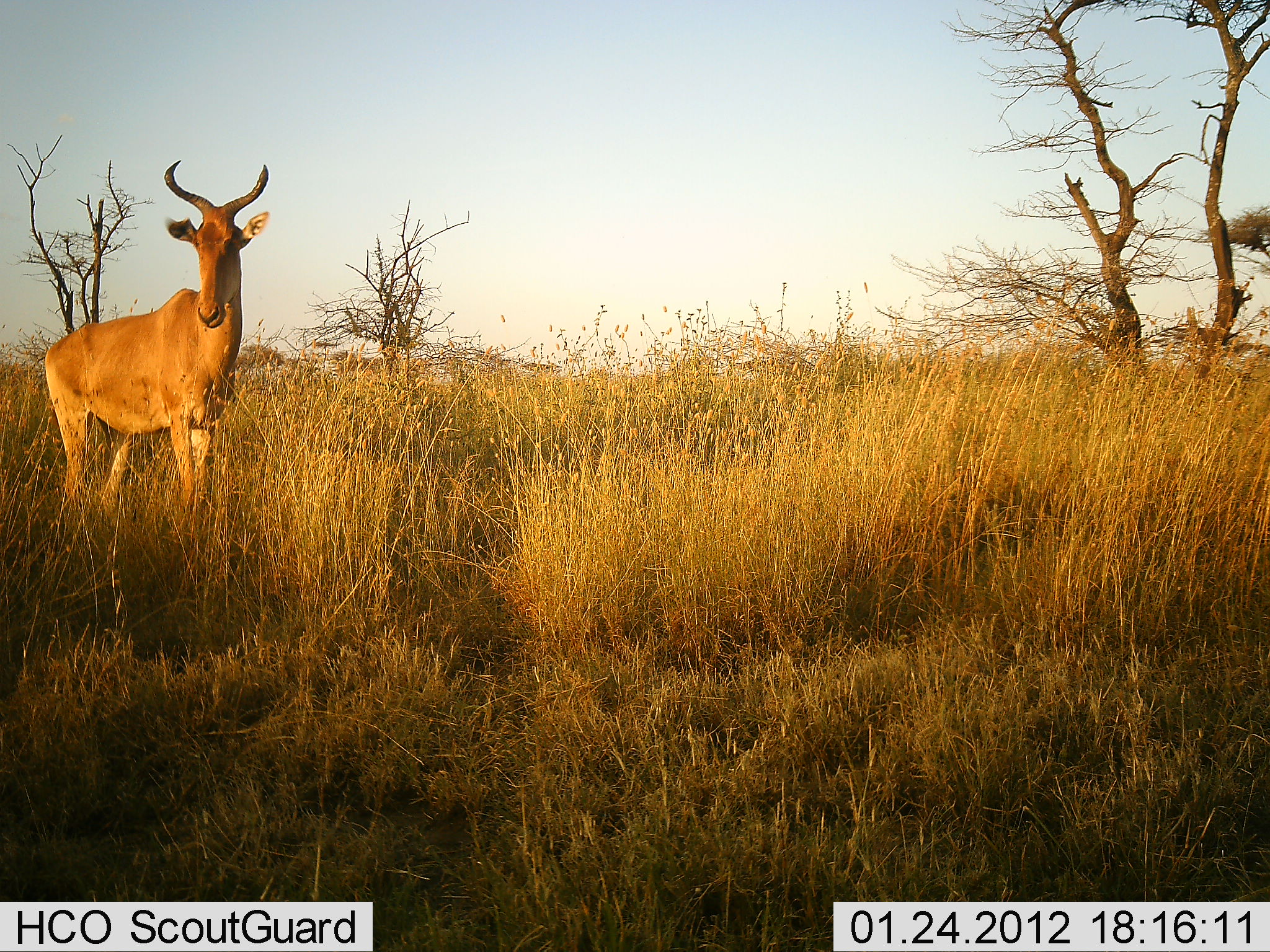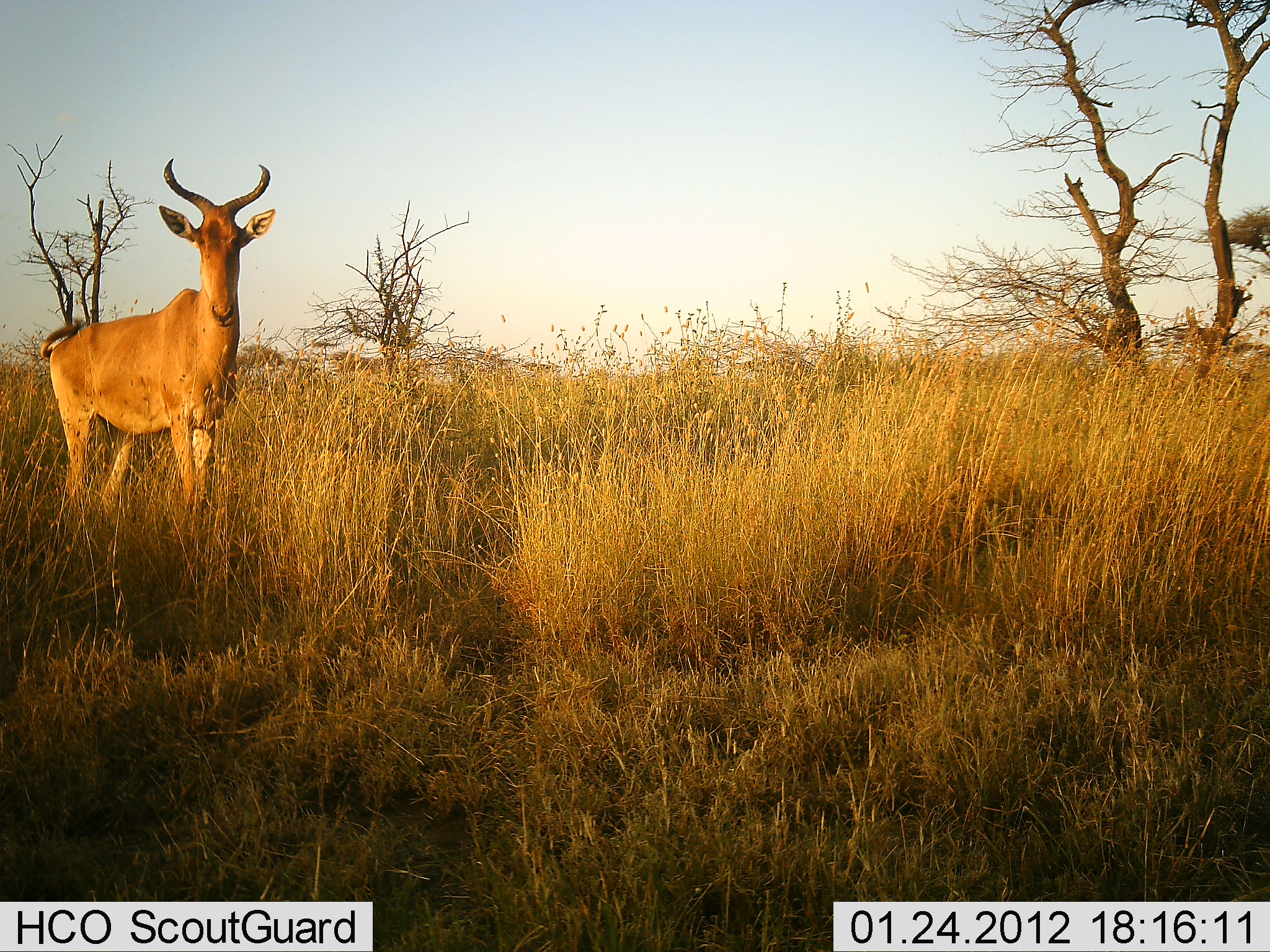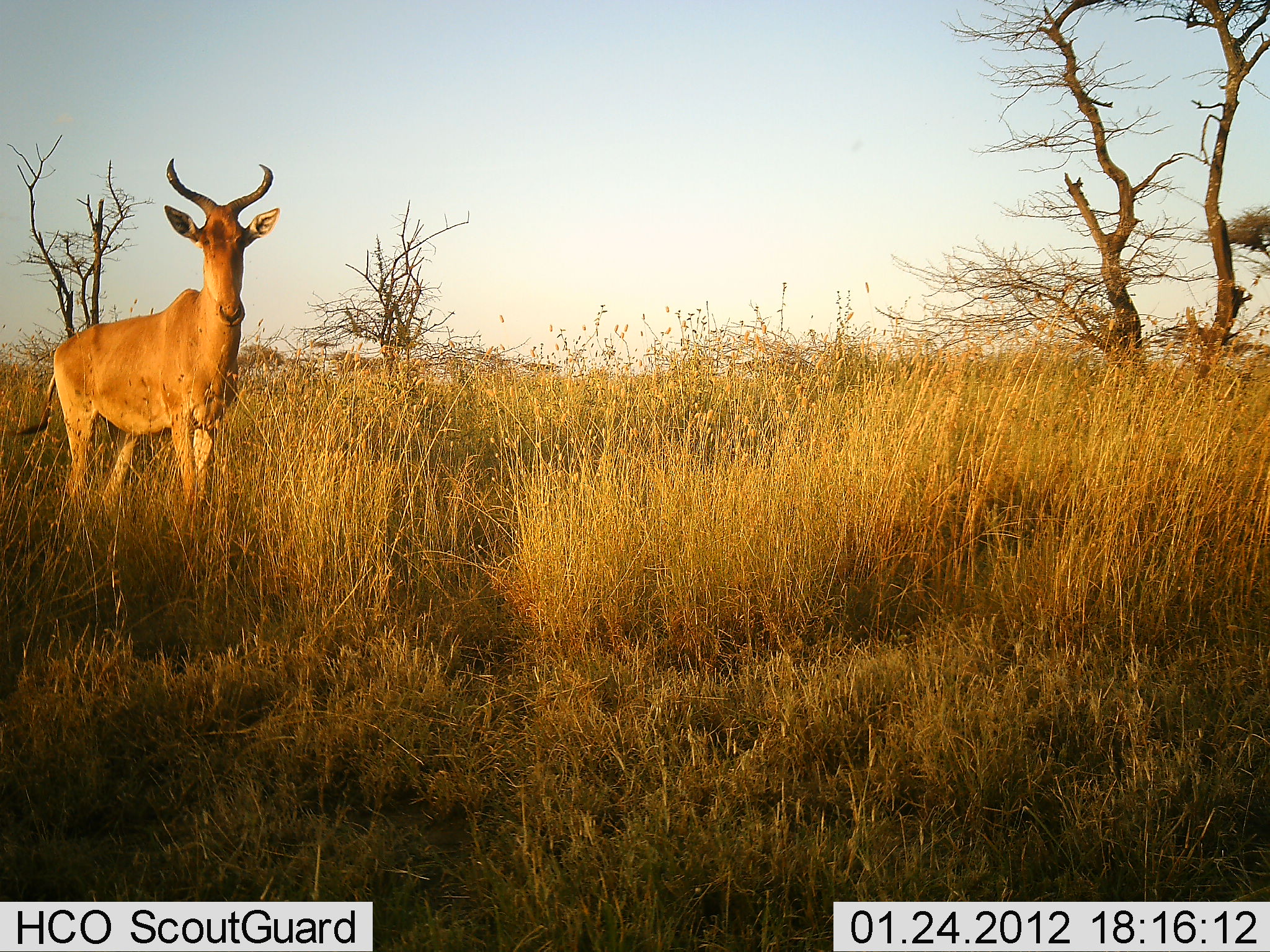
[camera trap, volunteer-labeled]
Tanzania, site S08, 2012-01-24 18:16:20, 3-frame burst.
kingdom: Animalia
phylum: Chordata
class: Mammalia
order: Artiodactyla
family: Bovidae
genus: Alcelaphus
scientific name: Alcelaphus buselaphus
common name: hartebeest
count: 1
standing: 100%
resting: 5%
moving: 0%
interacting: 0%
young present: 0%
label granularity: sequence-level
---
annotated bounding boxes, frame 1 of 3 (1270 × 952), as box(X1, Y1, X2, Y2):
animal: box(44, 159, 271, 525)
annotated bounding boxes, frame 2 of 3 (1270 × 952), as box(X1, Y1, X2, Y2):
animal: box(41, 154, 274, 529)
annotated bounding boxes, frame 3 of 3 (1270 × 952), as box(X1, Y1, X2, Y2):
animal: box(11, 158, 281, 526)